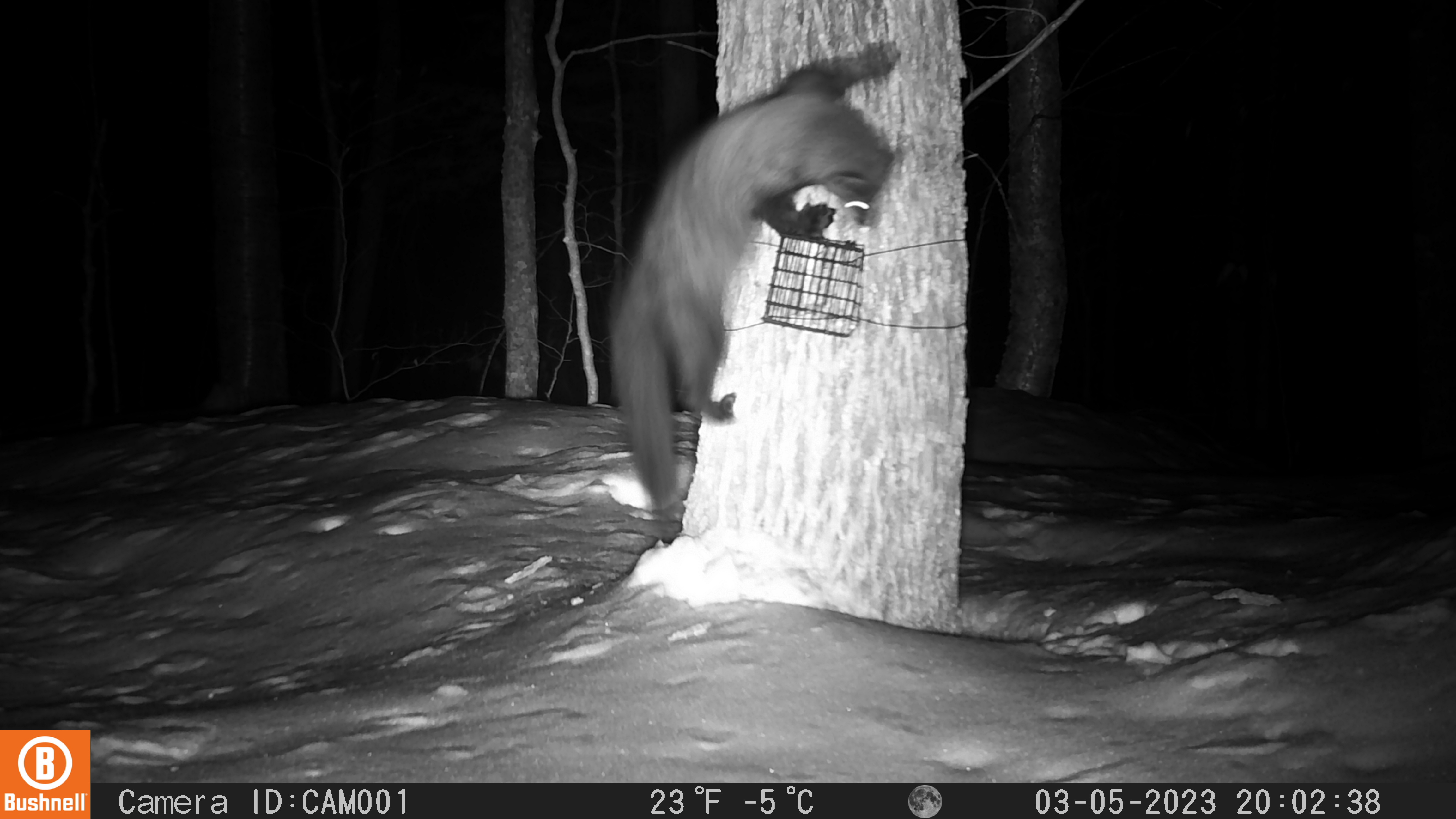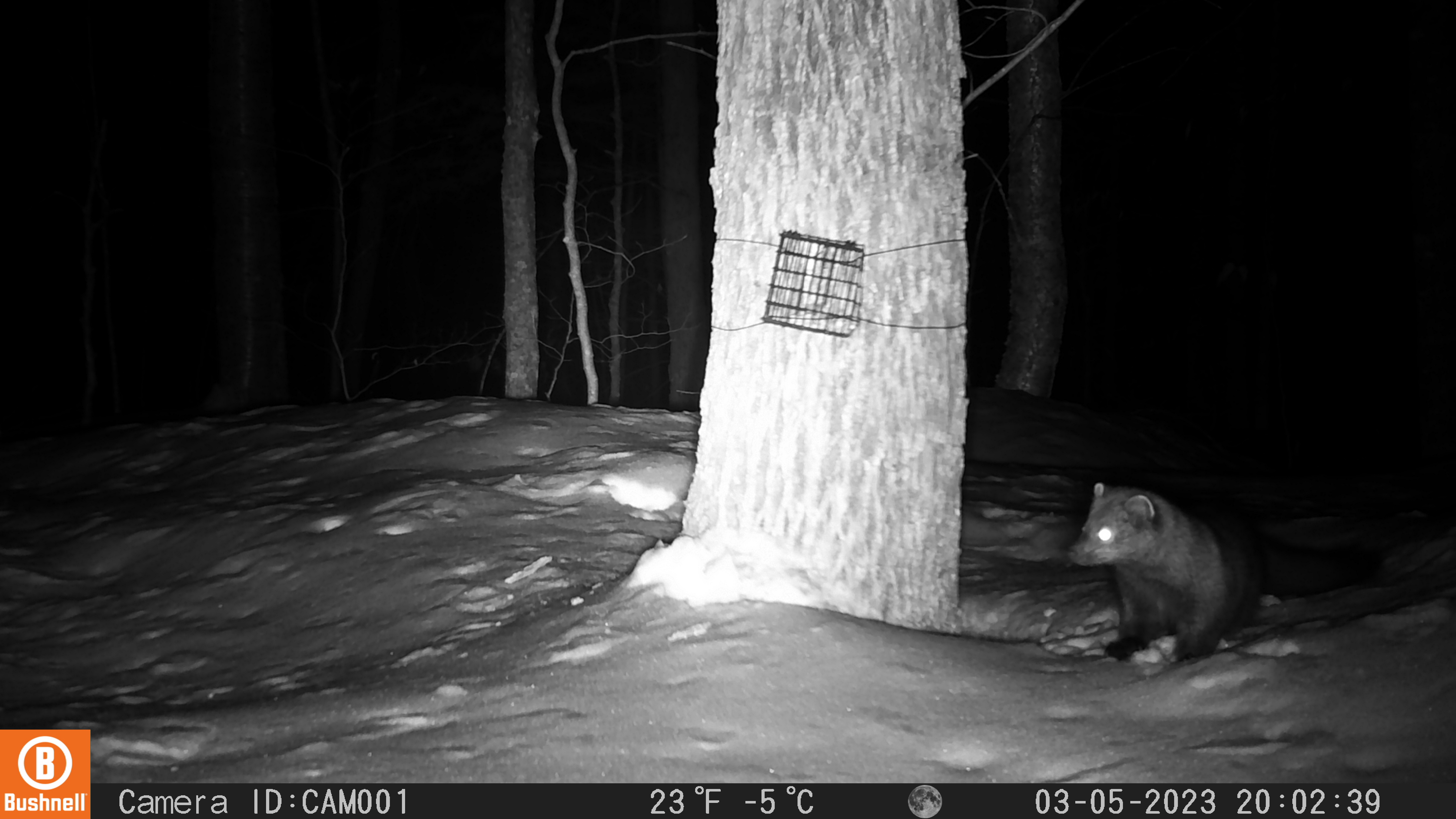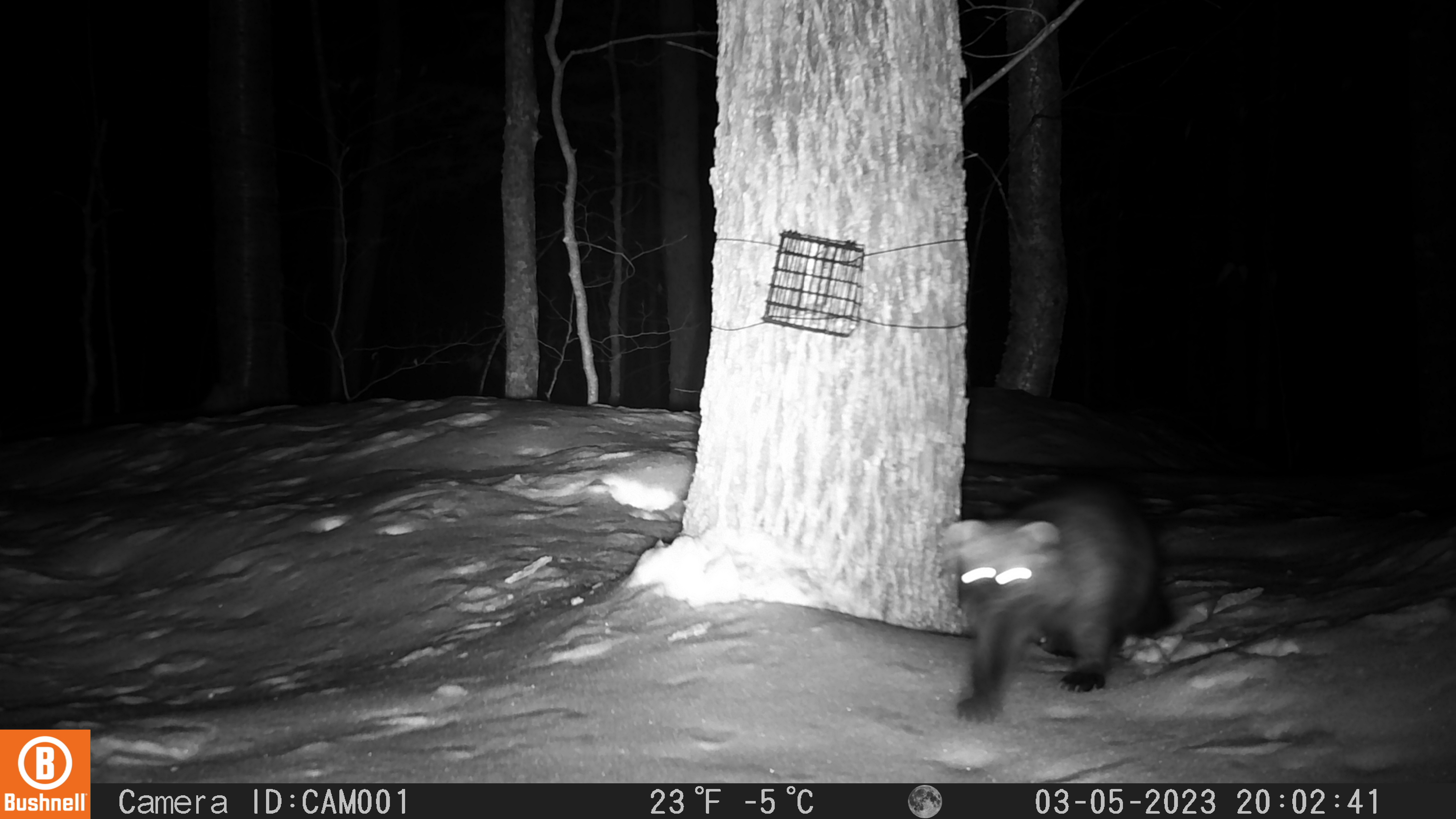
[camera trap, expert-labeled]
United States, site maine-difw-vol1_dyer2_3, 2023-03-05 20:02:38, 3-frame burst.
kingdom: Animalia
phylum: Chordata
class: Mammalia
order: Carnivora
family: Mustelidae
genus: Pekania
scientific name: Pekania pennanti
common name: fisher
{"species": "fisher (Pekania pennanti)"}